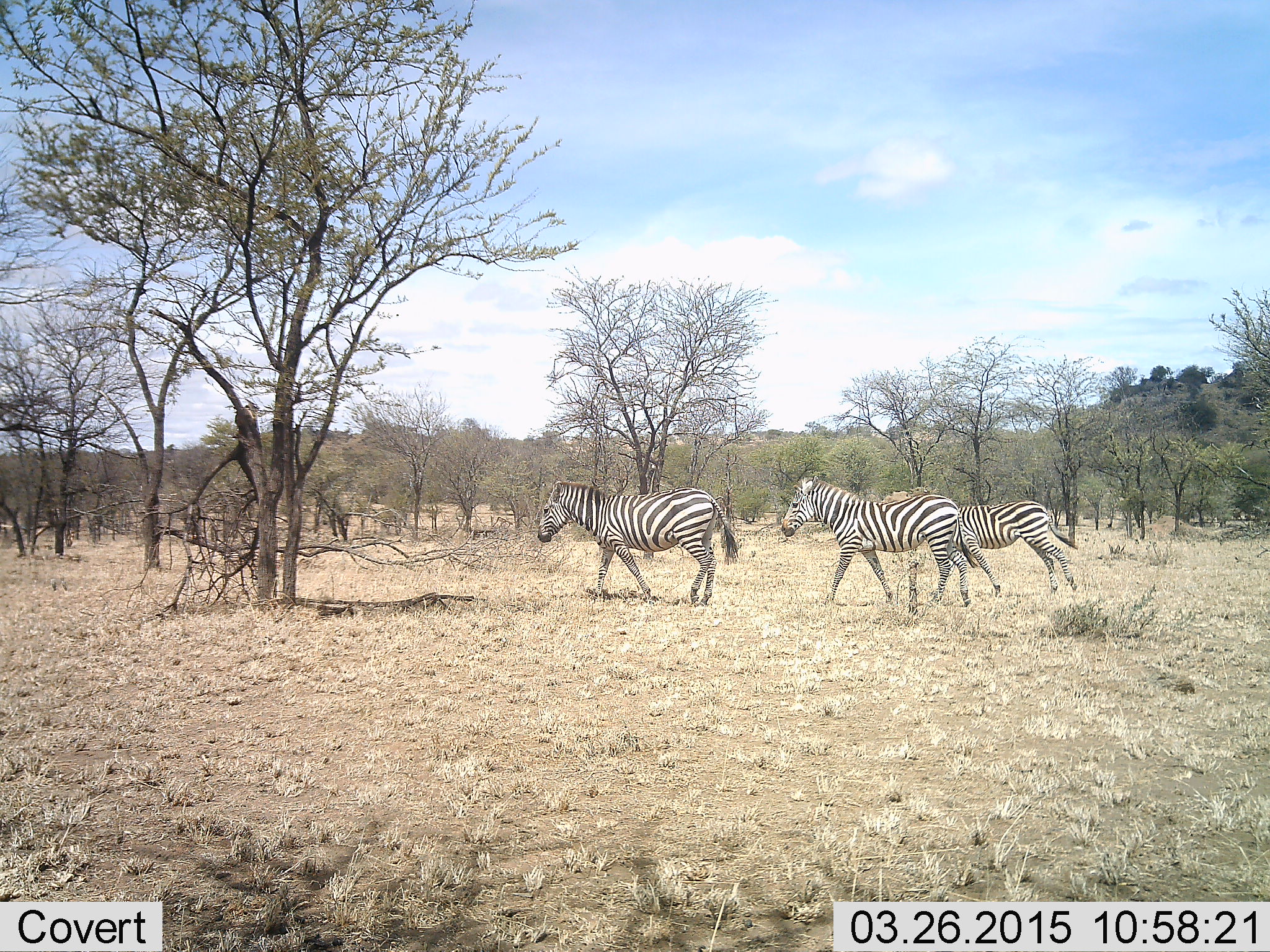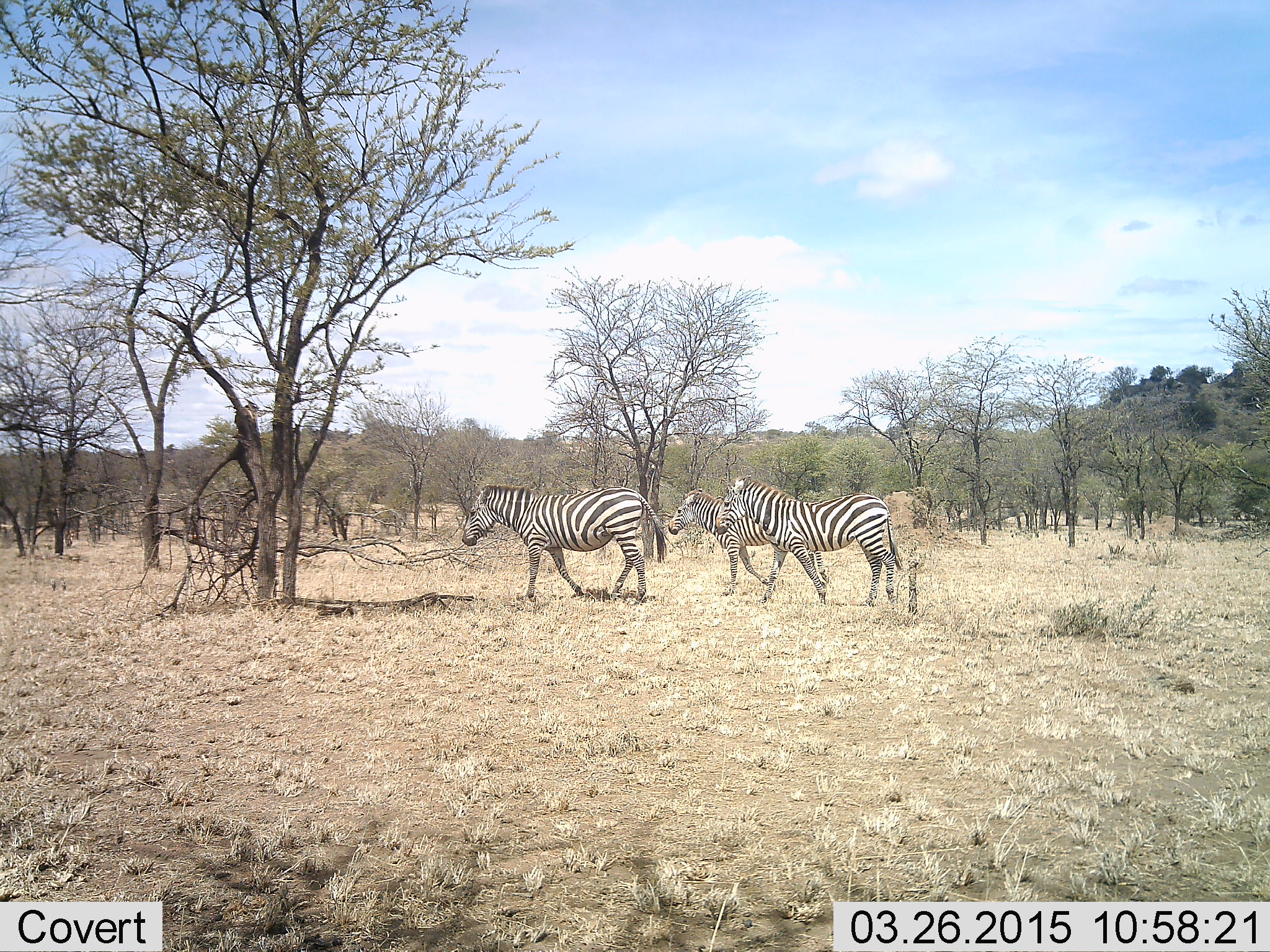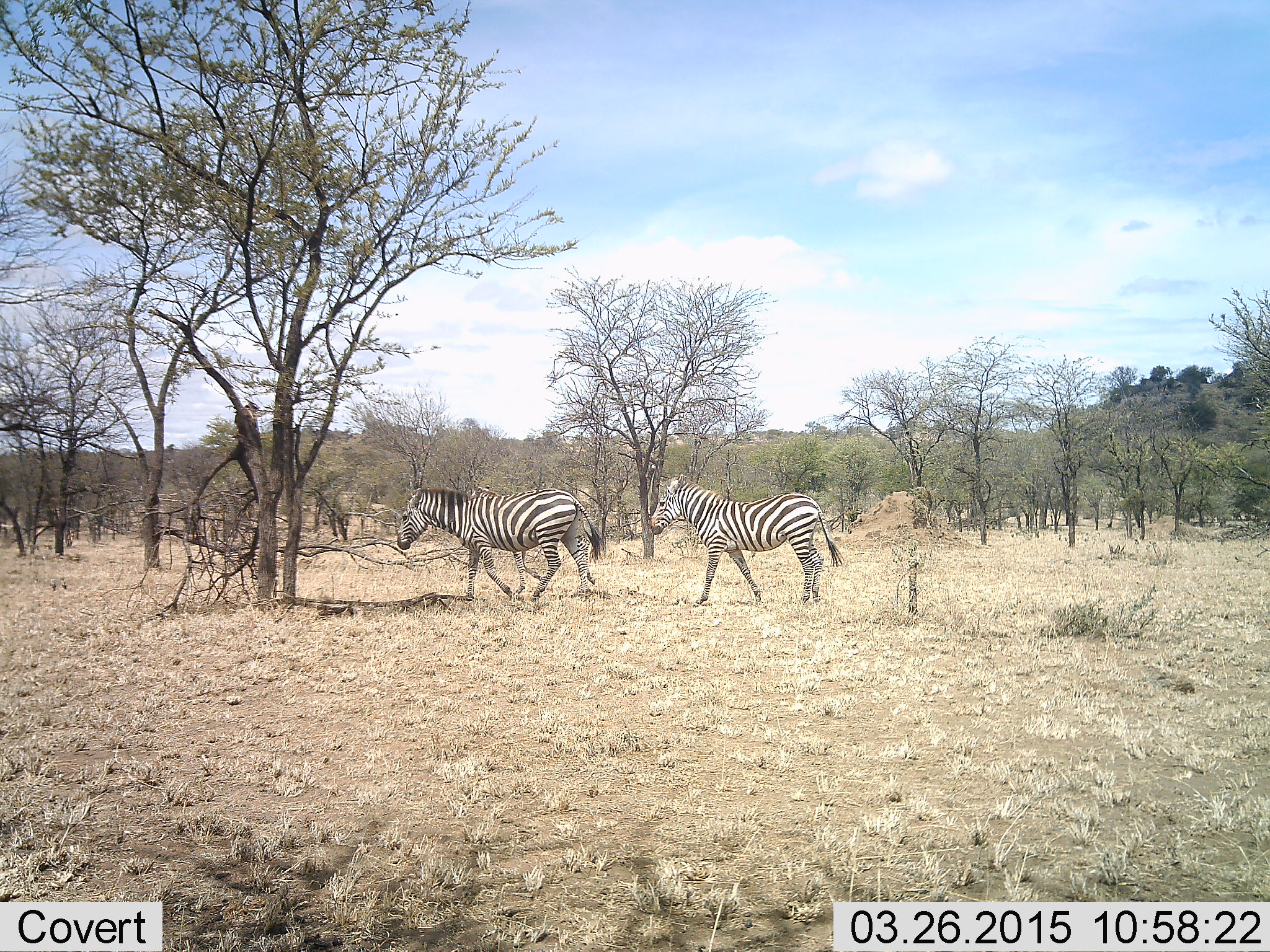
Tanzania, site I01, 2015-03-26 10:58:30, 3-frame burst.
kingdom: Animalia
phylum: Chordata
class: Mammalia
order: Perissodactyla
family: Equidae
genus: Equus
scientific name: Equus quagga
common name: plains zebra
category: zebra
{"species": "zebra (plains zebra) (Equus quagga)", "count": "3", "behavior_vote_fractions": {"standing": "0%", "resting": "0%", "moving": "100%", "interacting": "0%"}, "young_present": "0%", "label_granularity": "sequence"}